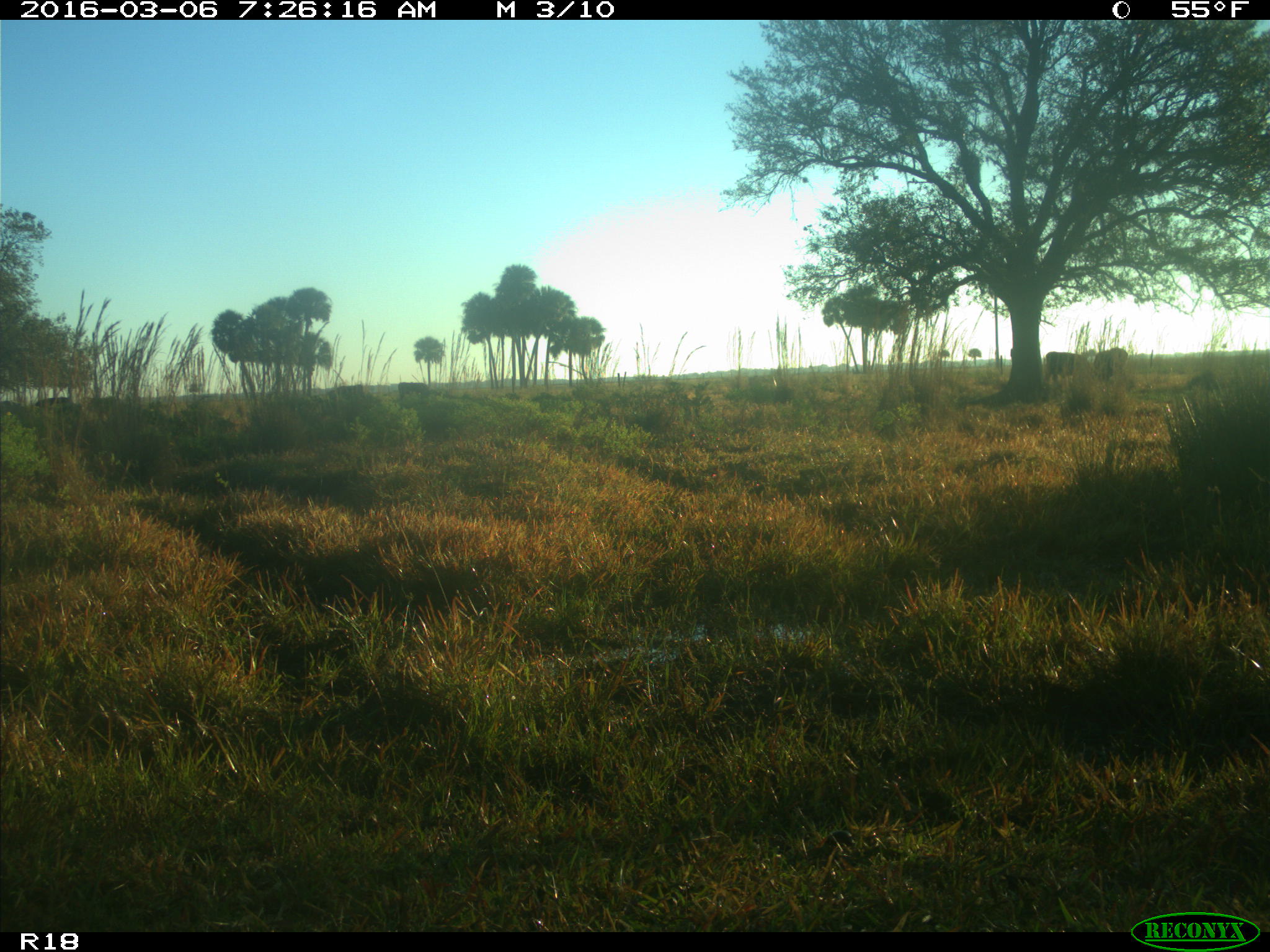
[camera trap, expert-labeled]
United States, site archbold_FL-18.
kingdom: Animalia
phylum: Chordata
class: Mammalia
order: Artiodactyla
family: Bovidae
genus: Bos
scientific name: Bos taurus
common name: domestic cow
Bos taurus (domestic cow).